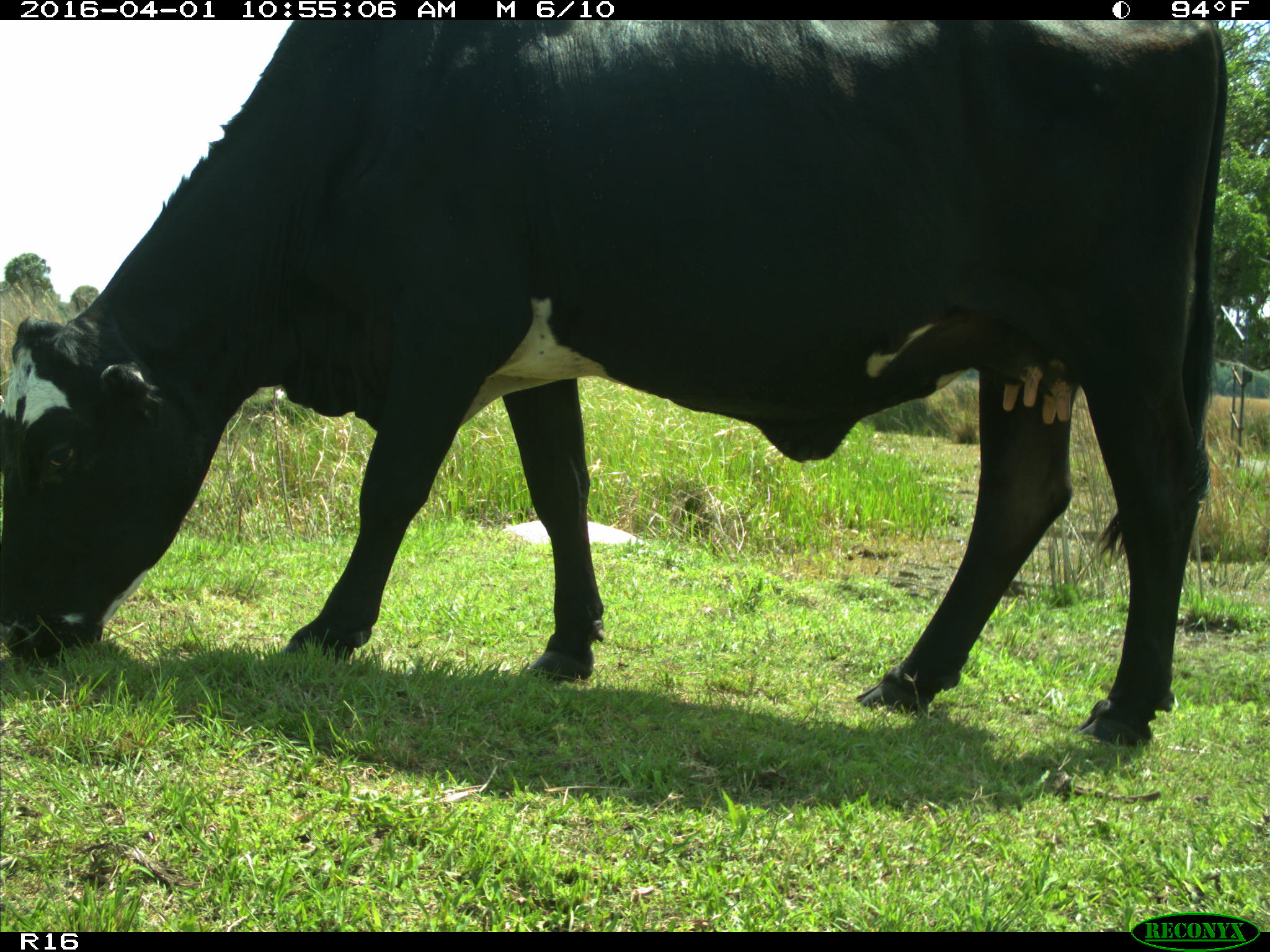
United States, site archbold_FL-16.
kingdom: Animalia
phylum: Chordata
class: Mammalia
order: Artiodactyla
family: Bovidae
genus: Bos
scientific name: Bos taurus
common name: domestic cow